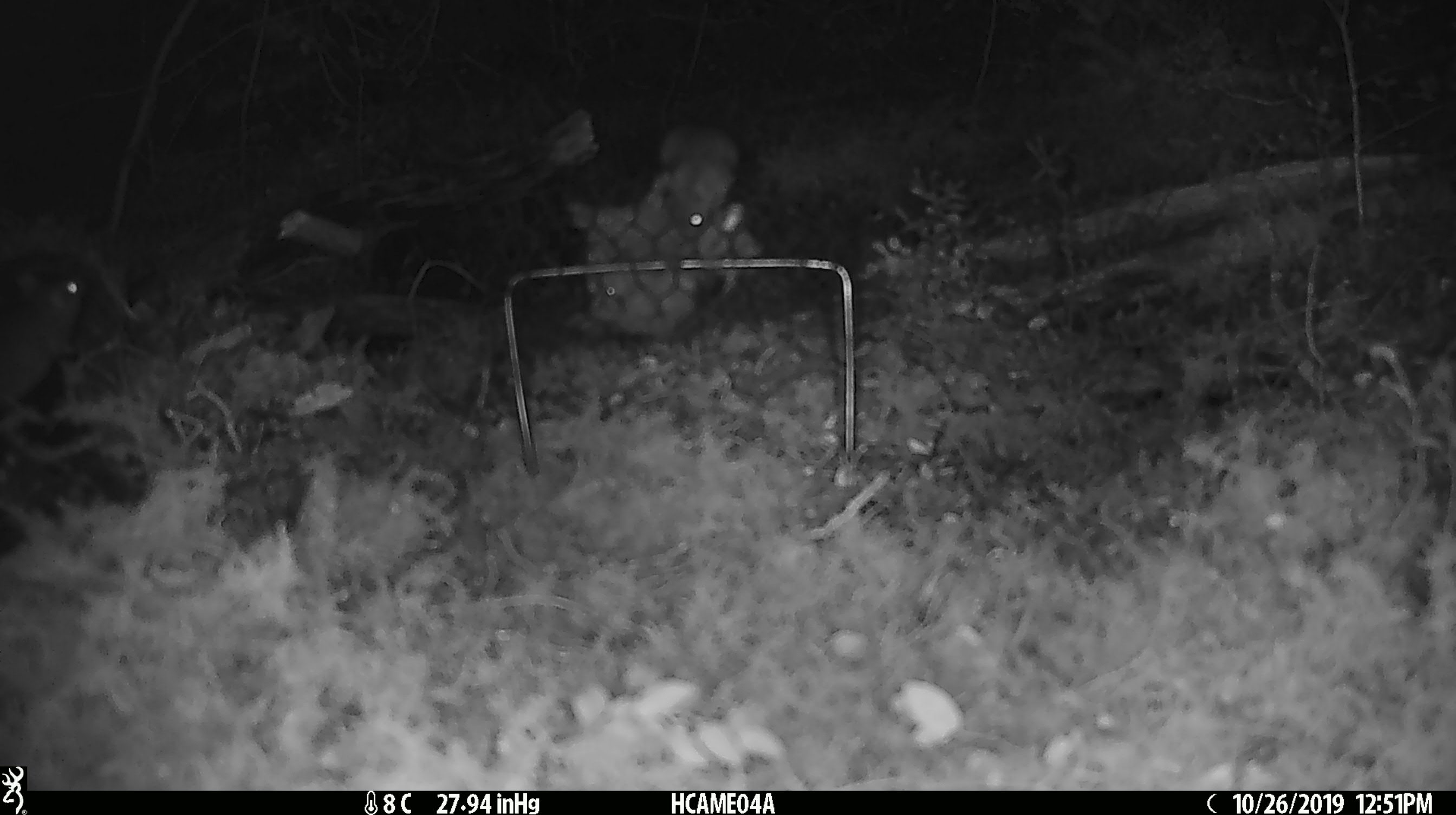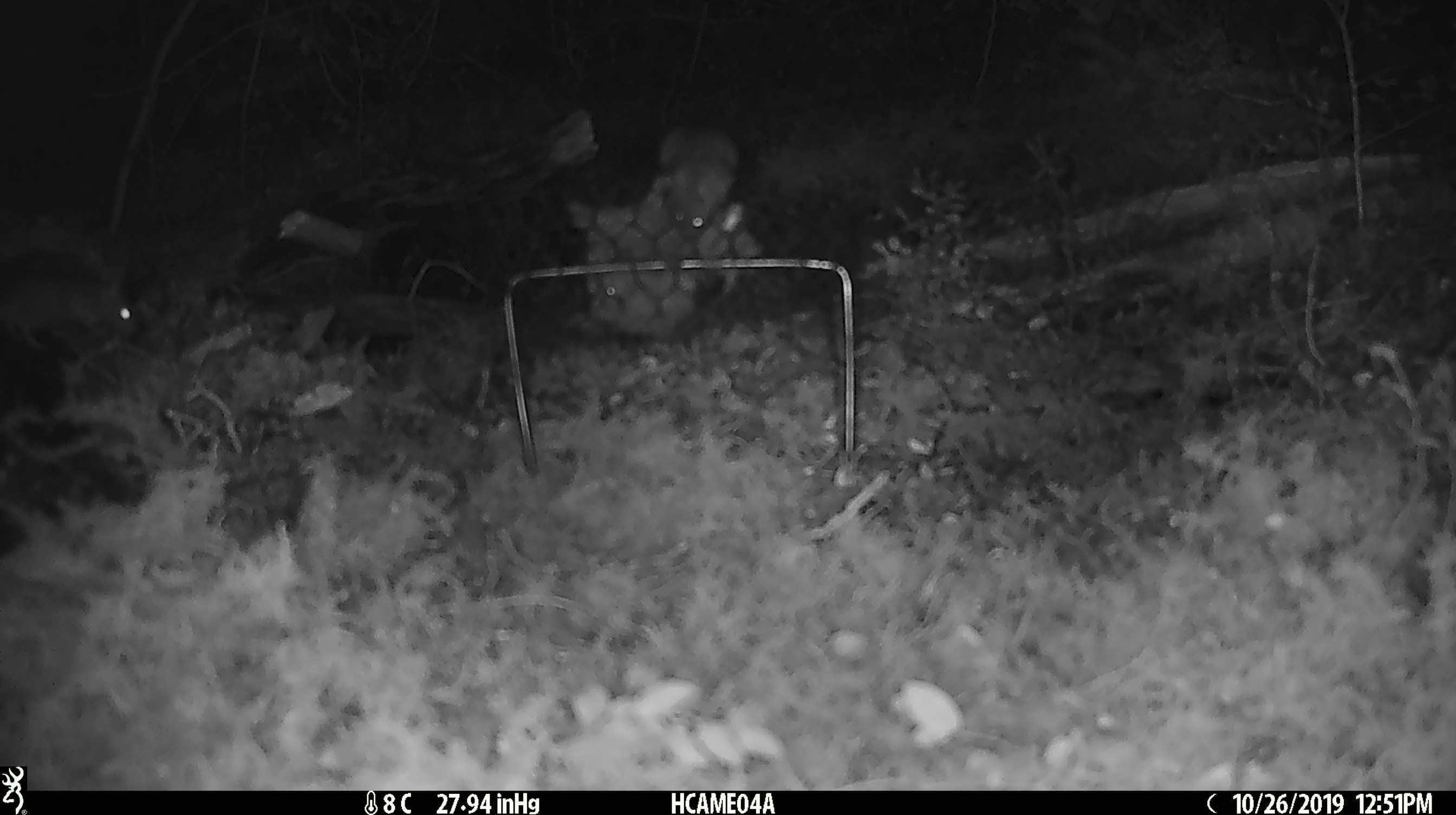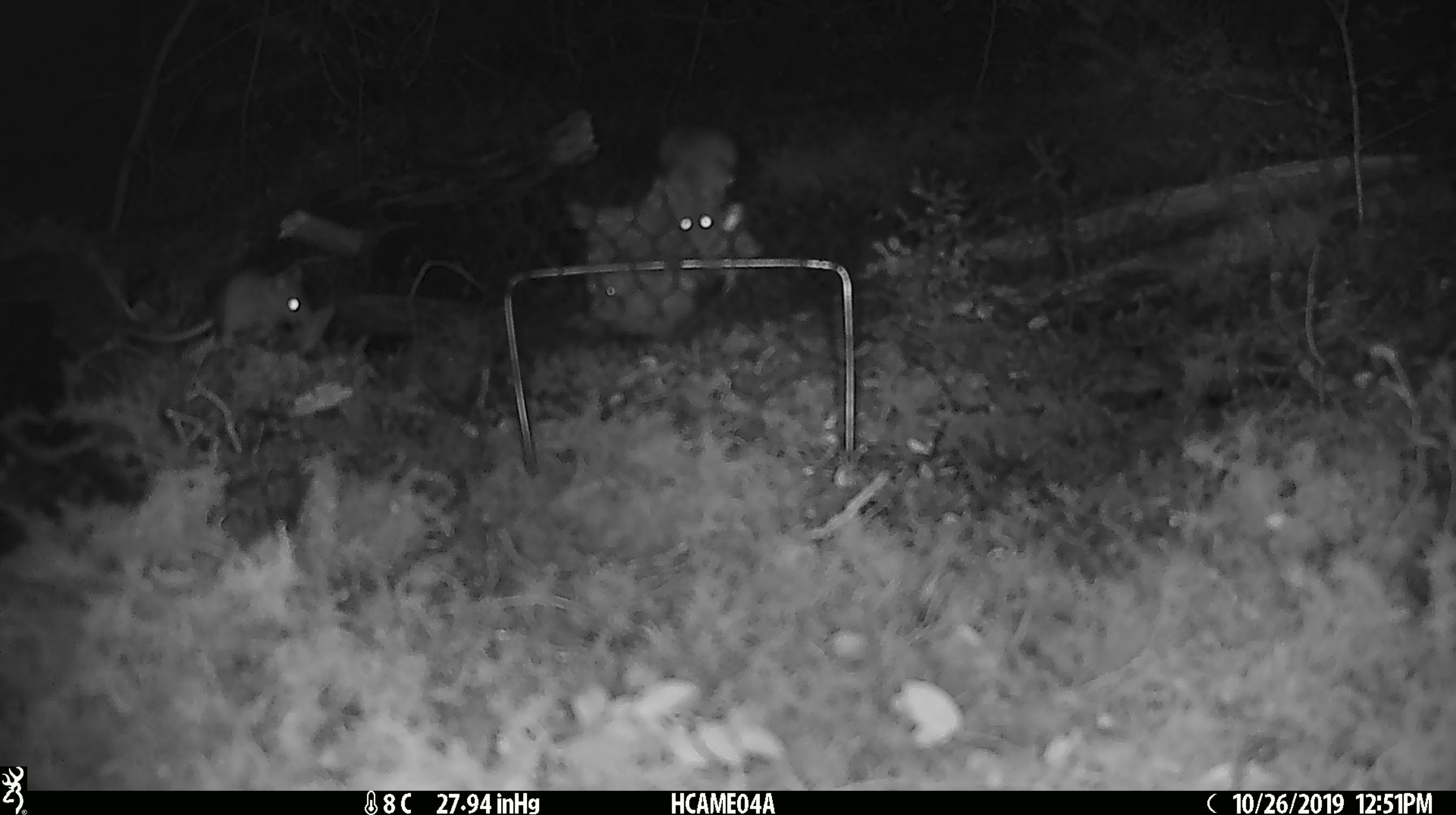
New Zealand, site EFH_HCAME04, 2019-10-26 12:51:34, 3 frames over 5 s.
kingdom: Animalia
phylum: Chordata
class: Mammalia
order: Rodentia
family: Muridae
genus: Mus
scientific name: Mus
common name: mouse